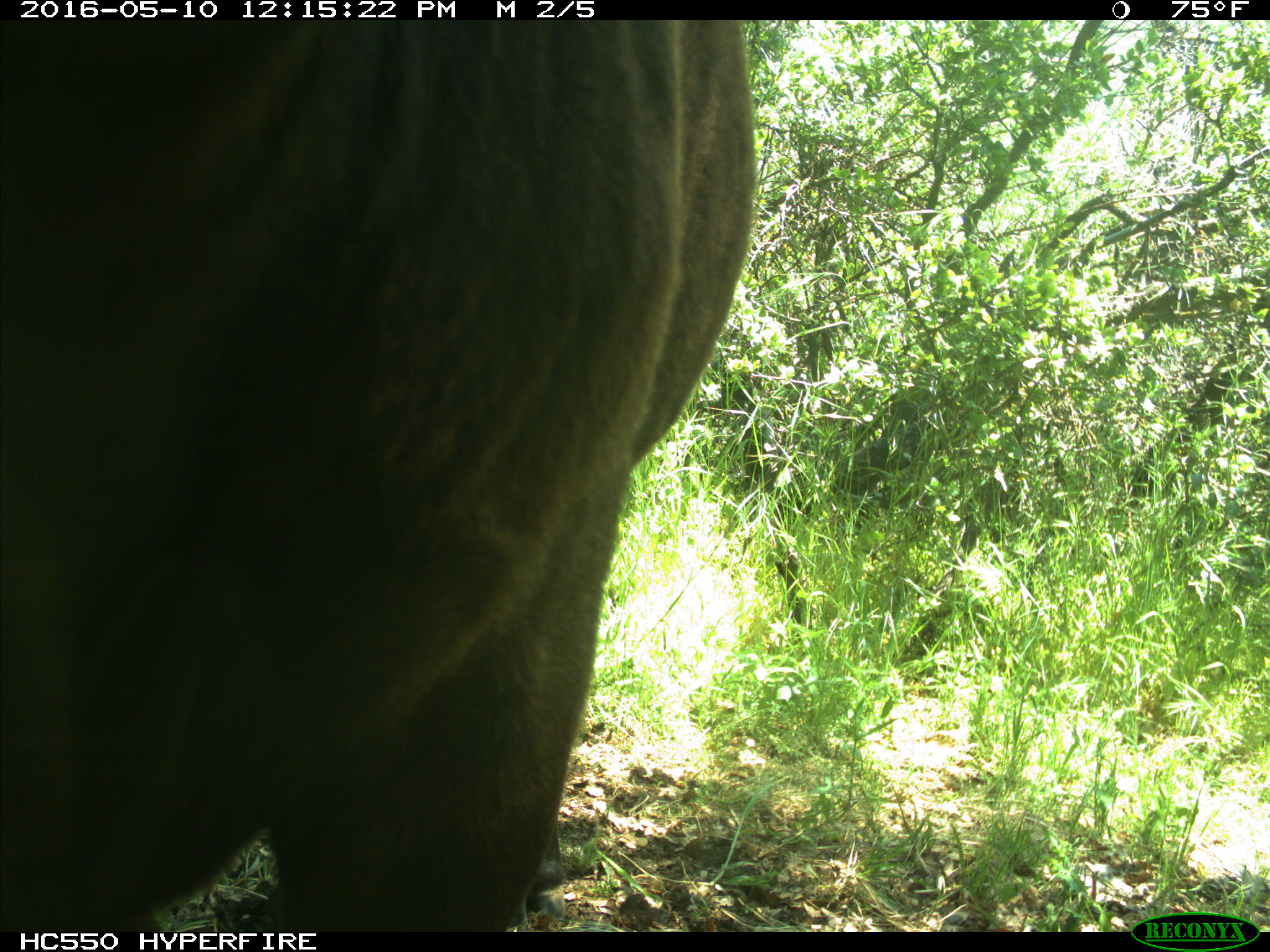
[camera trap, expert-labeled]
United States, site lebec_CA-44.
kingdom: Animalia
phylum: Chordata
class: Mammalia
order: Artiodactyla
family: Bovidae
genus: Bos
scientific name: Bos taurus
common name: domestic cow